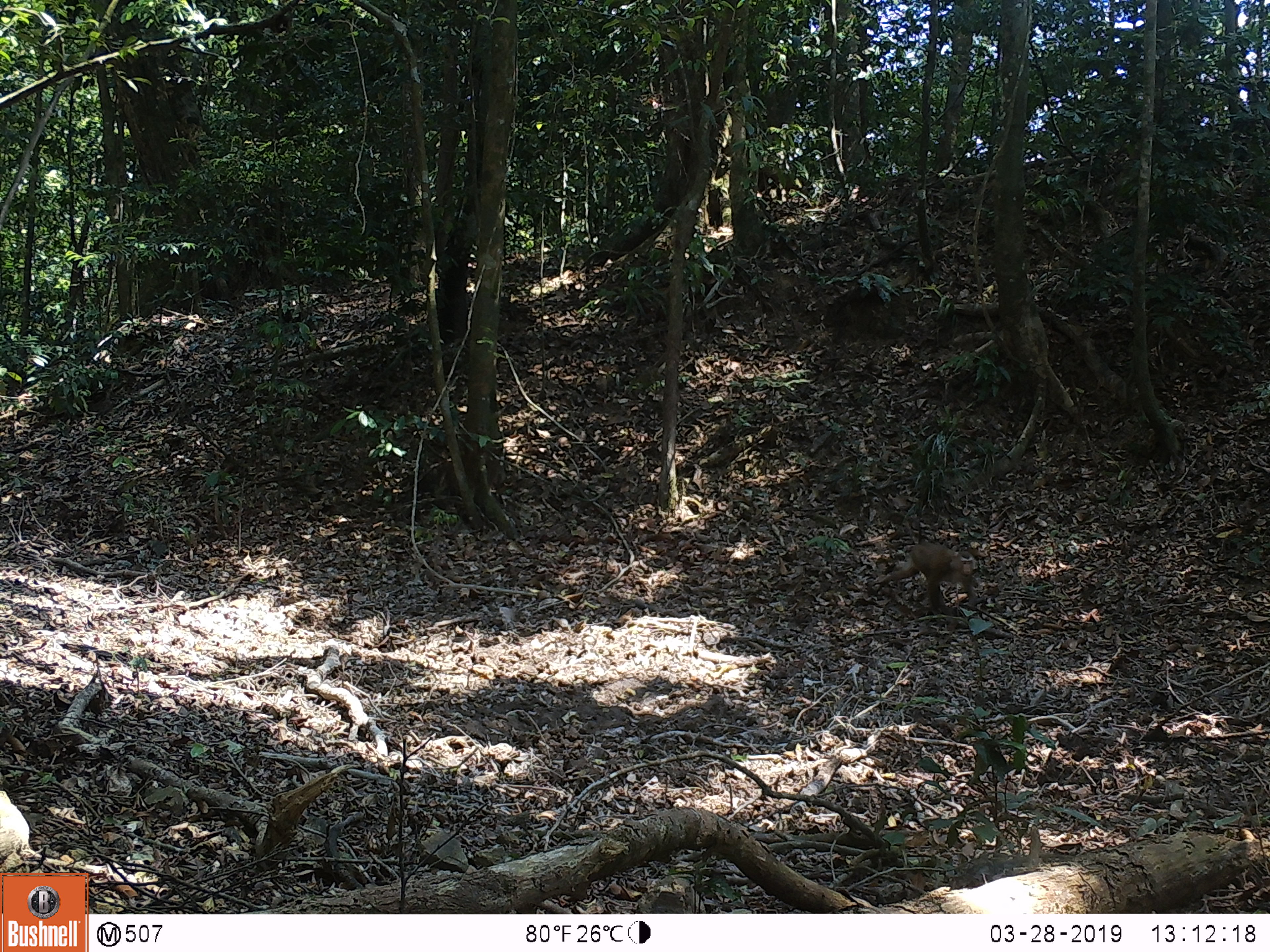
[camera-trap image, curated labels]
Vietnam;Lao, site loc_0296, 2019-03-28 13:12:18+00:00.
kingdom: Animalia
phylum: Chordata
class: Mammalia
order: Primates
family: Cercopithecidae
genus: Macaca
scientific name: Macaca nemestrina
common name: pig-tailed macaque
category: pig tailed macaque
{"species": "pig tailed macaque (pig-tailed macaque) (Macaca nemestrina)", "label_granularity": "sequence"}